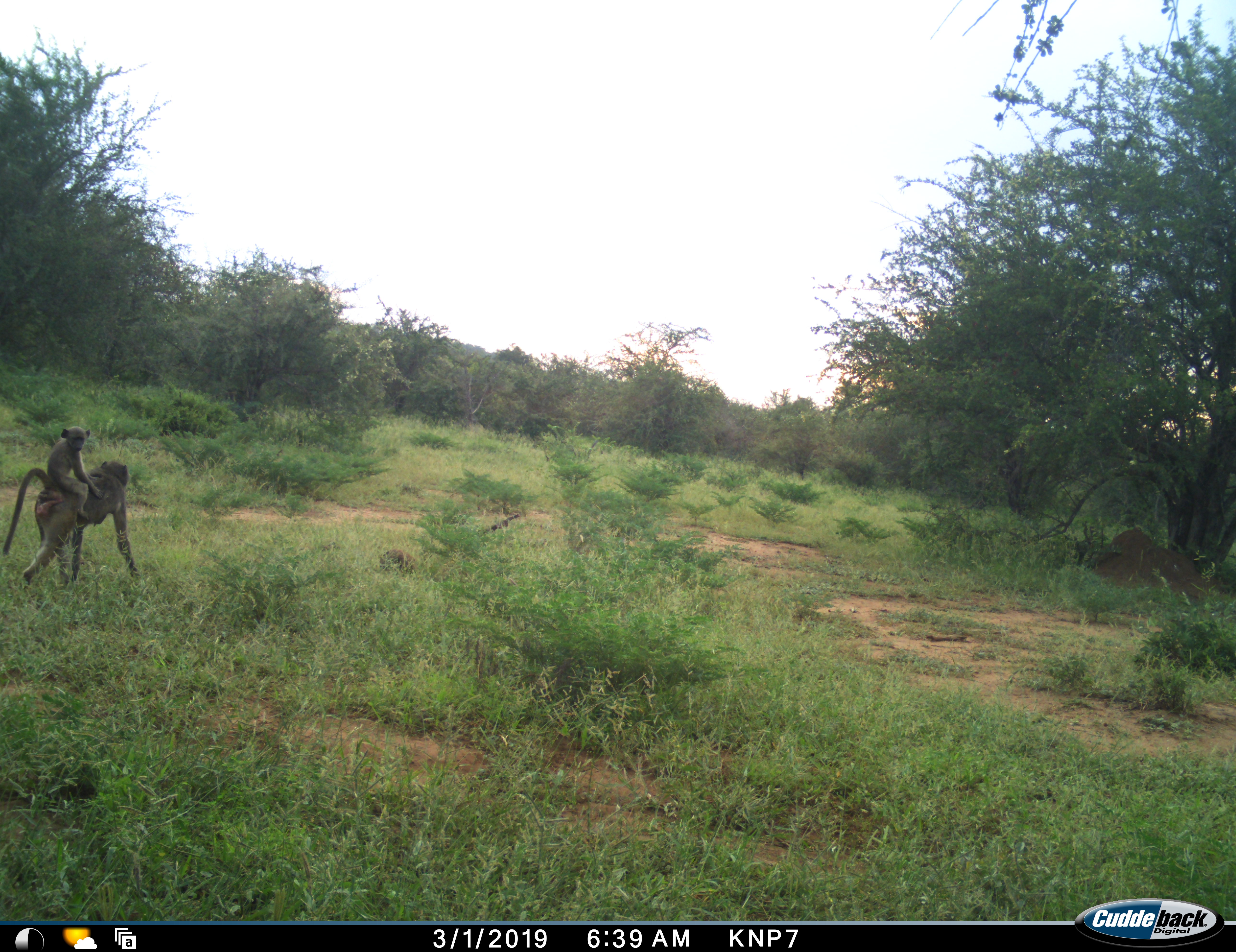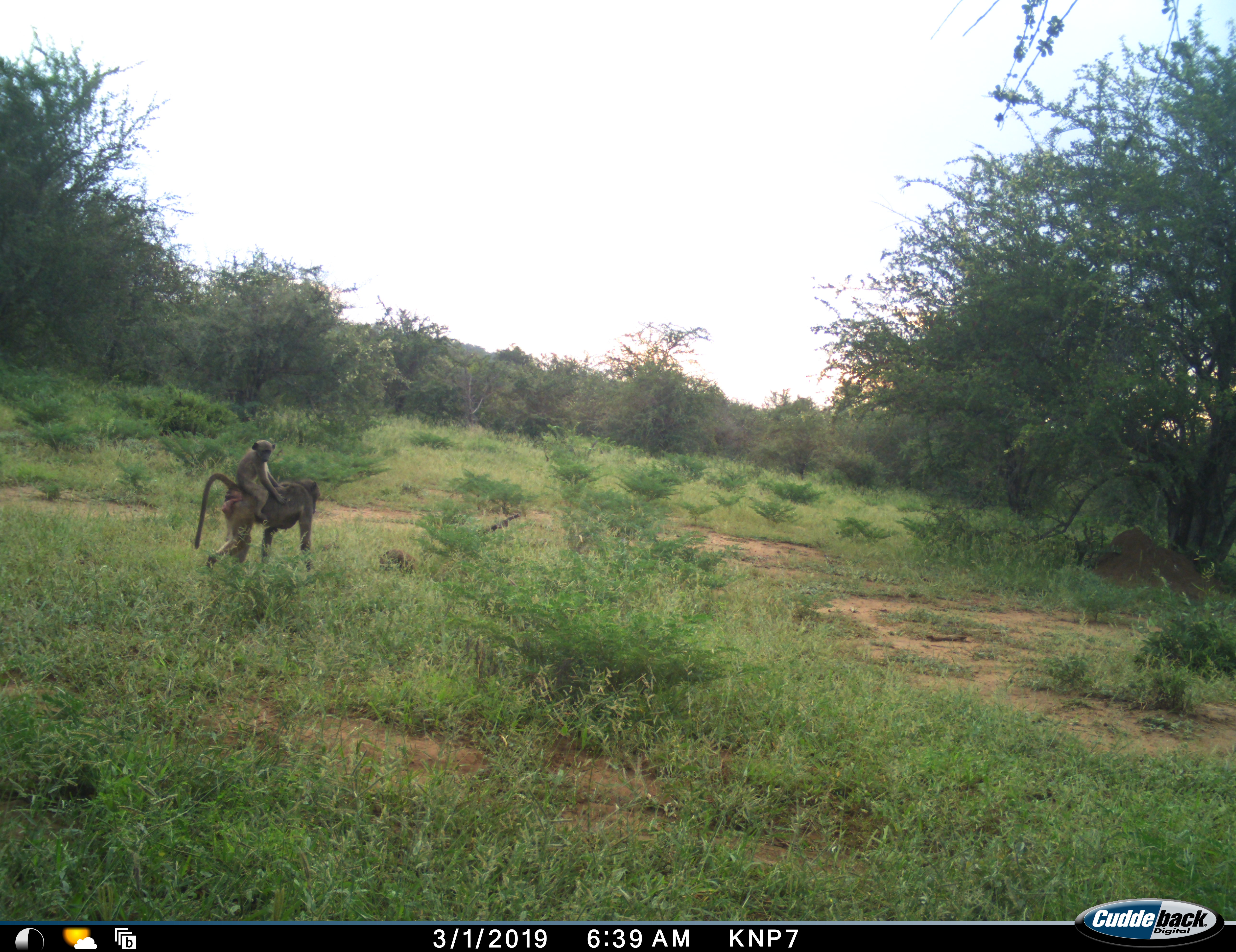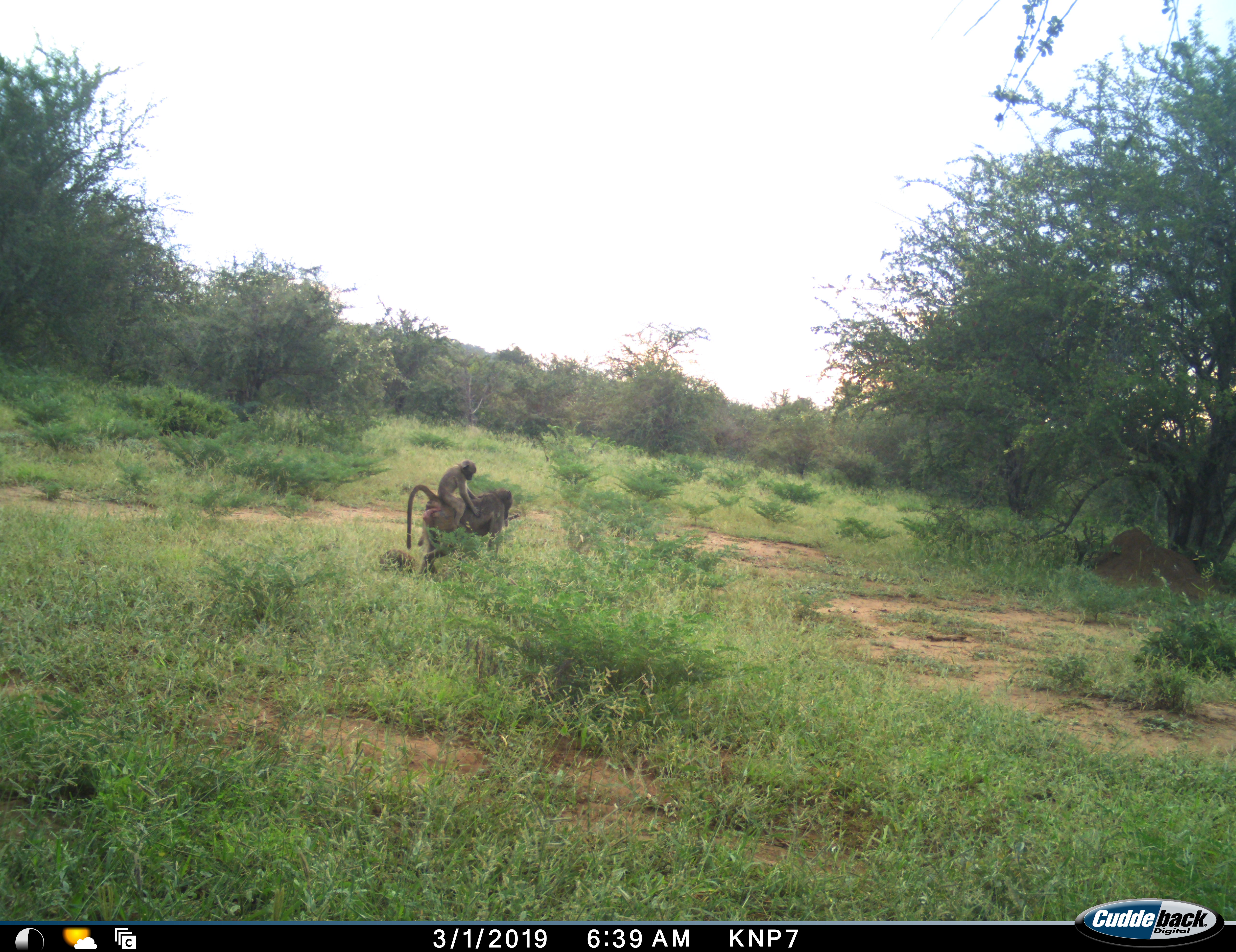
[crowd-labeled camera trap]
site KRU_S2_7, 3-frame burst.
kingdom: Animalia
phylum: Chordata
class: Mammalia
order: Primates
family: Cercopithecidae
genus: Papio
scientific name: Papio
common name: baboon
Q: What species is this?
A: Baboon (Papio).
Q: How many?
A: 2.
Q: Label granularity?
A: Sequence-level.